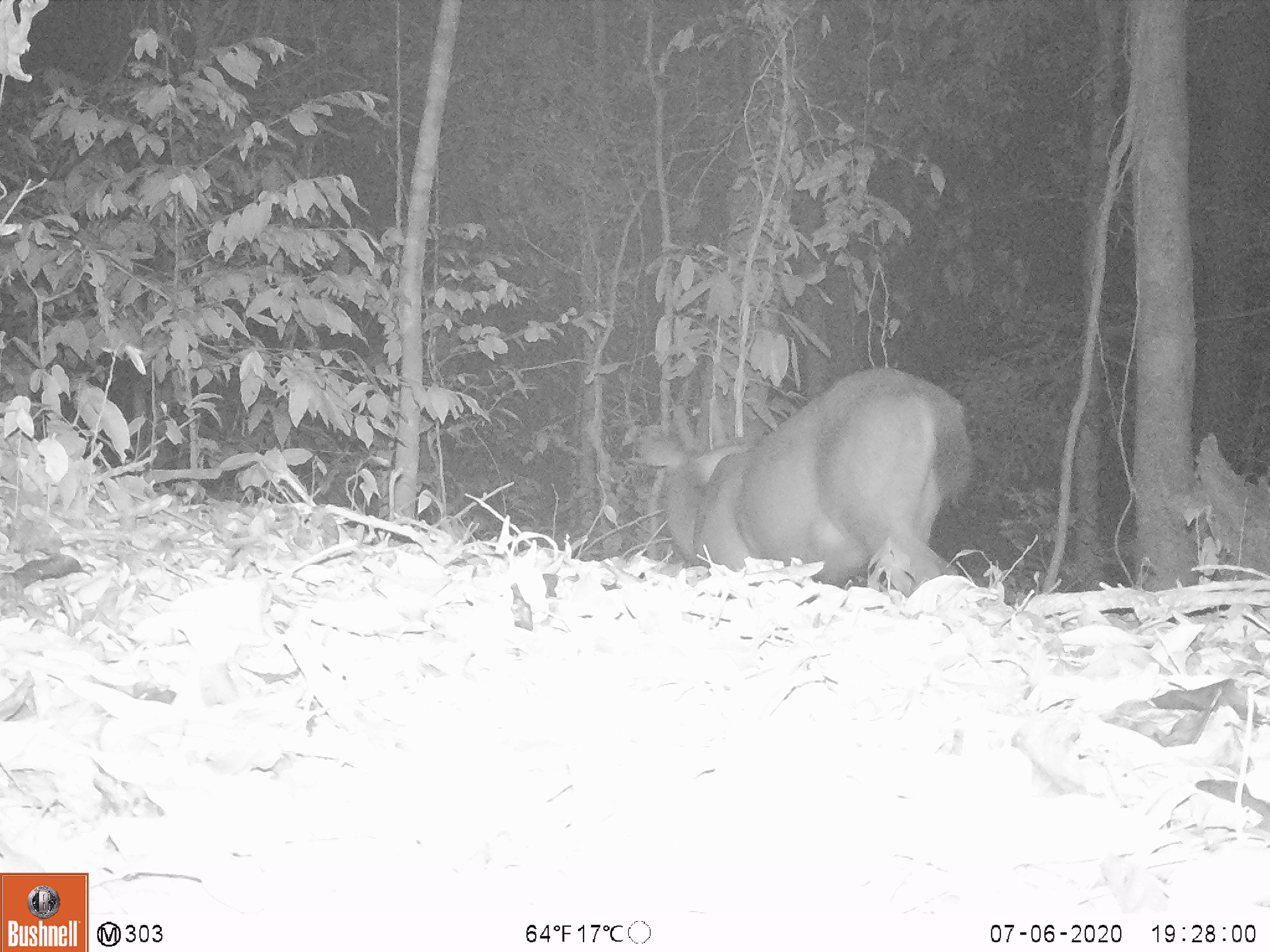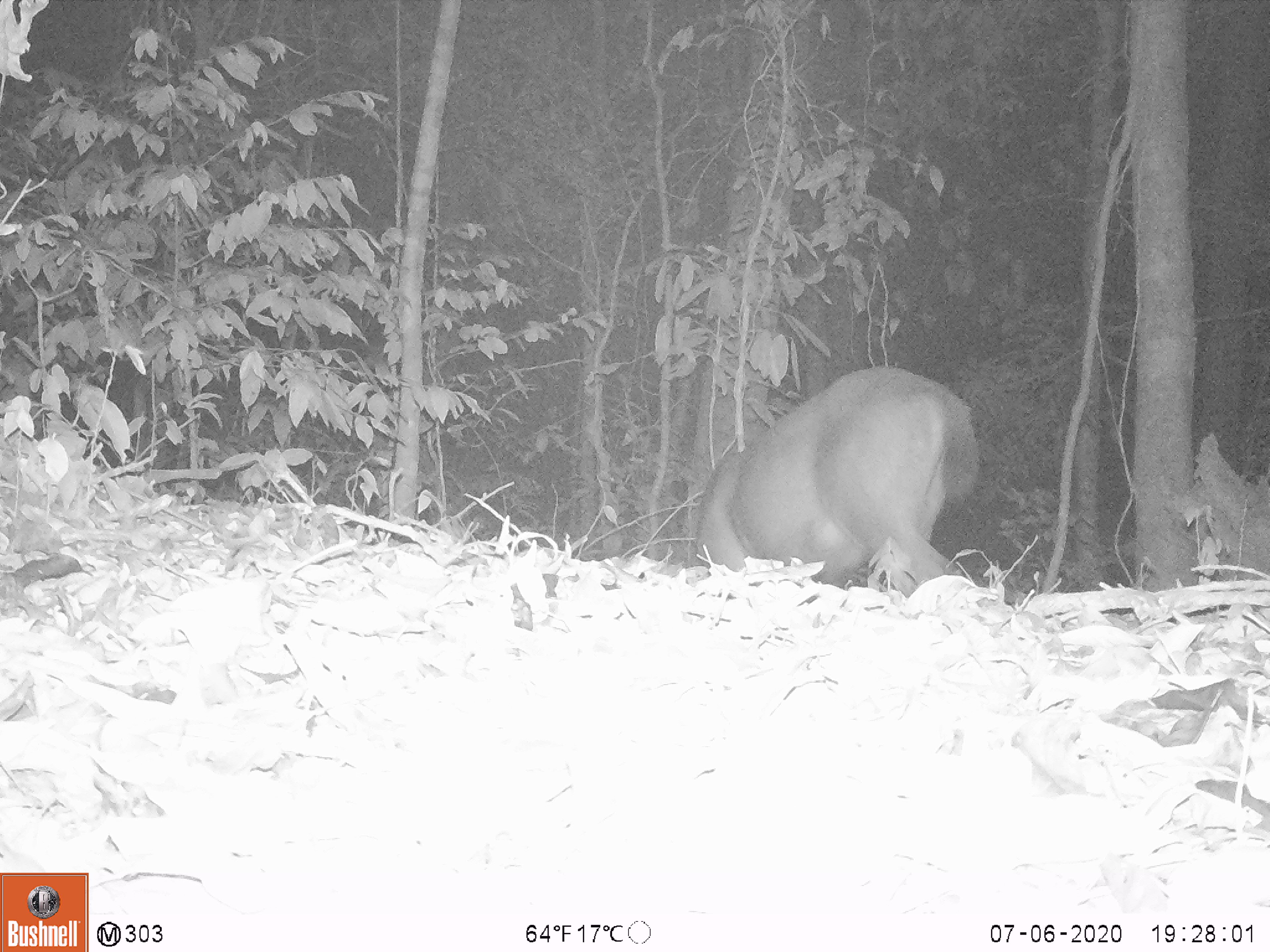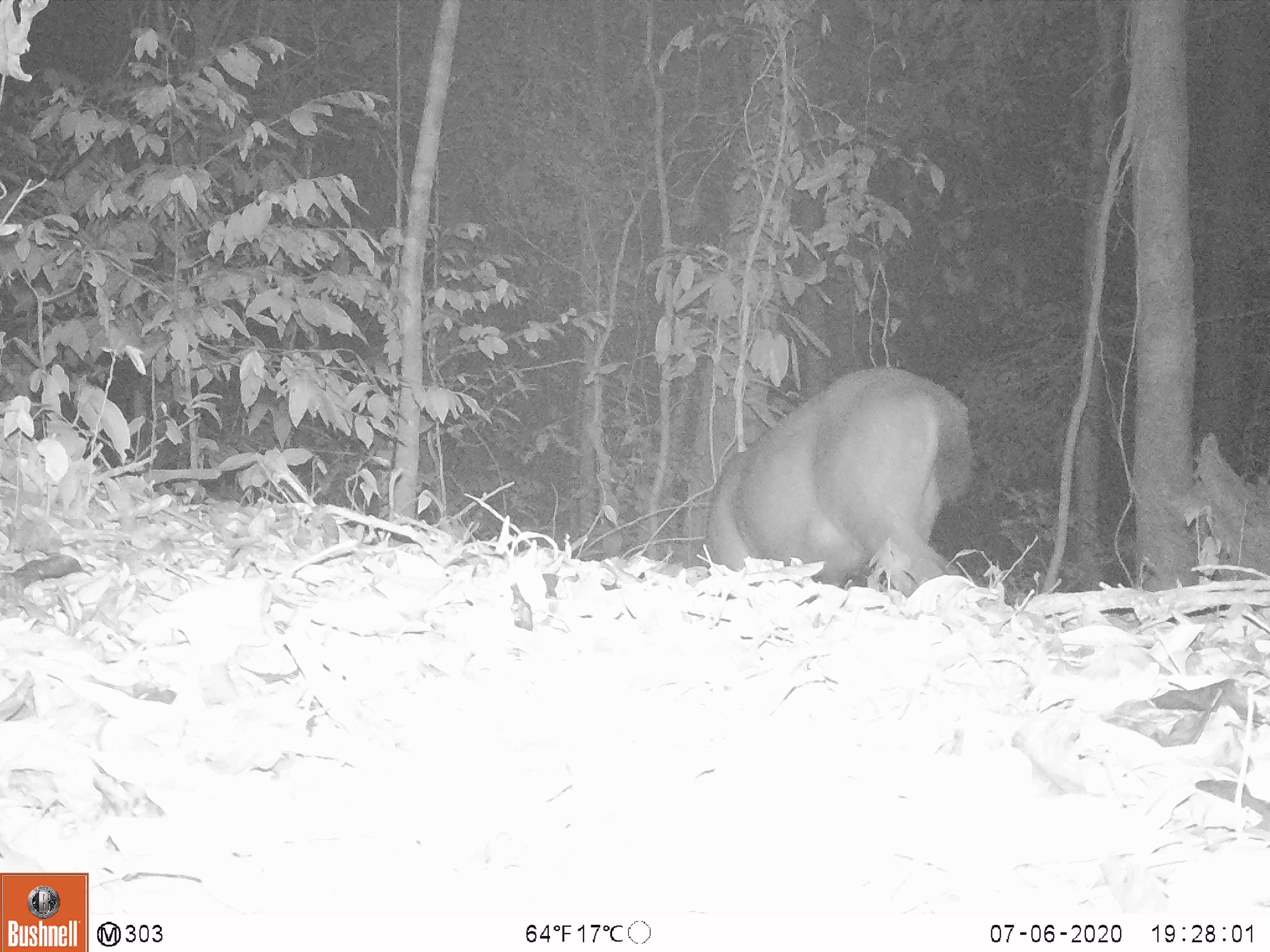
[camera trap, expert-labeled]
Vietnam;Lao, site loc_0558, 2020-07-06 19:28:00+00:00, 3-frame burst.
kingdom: Animalia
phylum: Chordata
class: Mammalia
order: Artiodactyla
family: Cervidae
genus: Rusa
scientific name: Rusa unicolor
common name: sambar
Sambar (Rusa unicolor). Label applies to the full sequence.